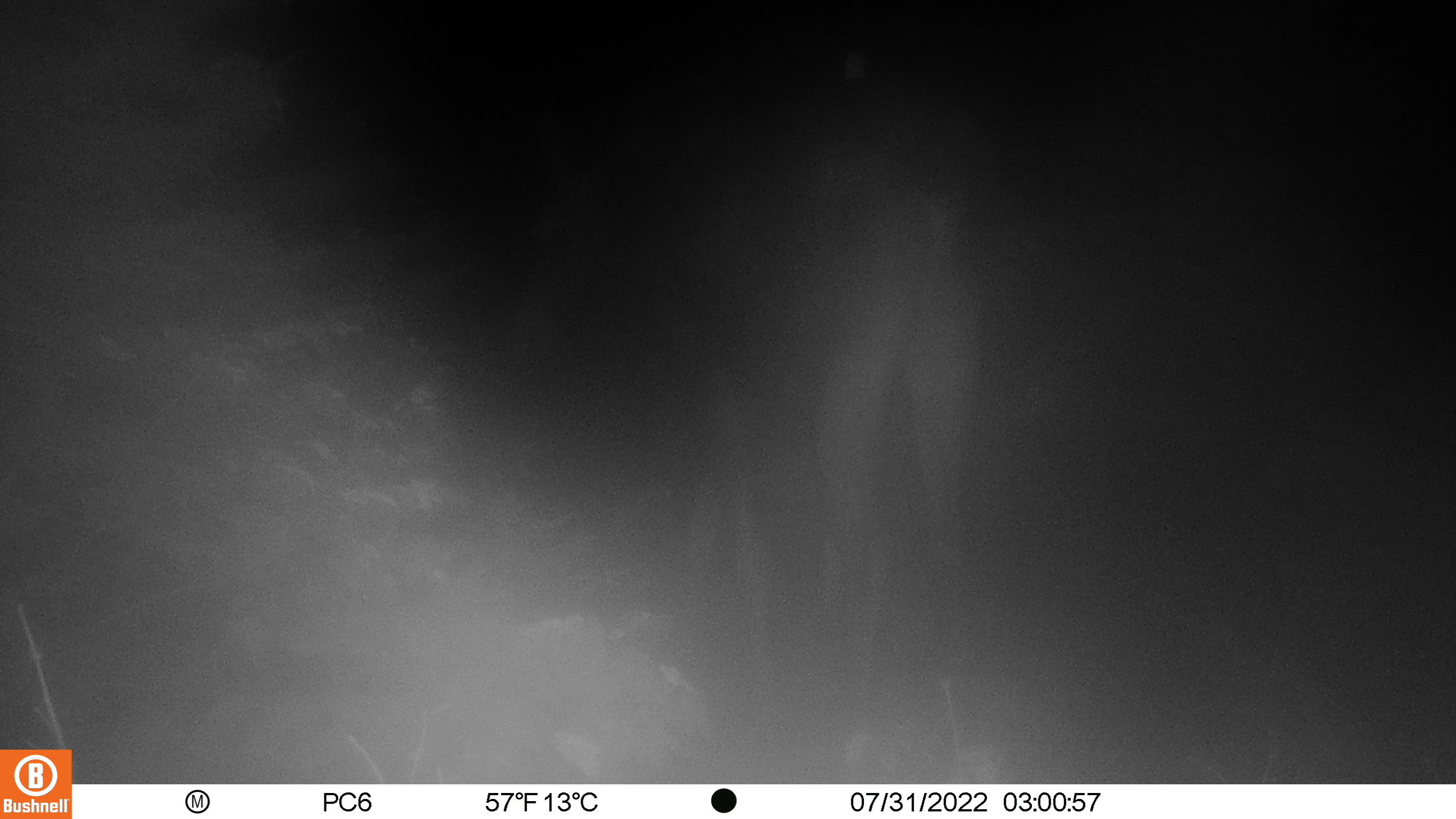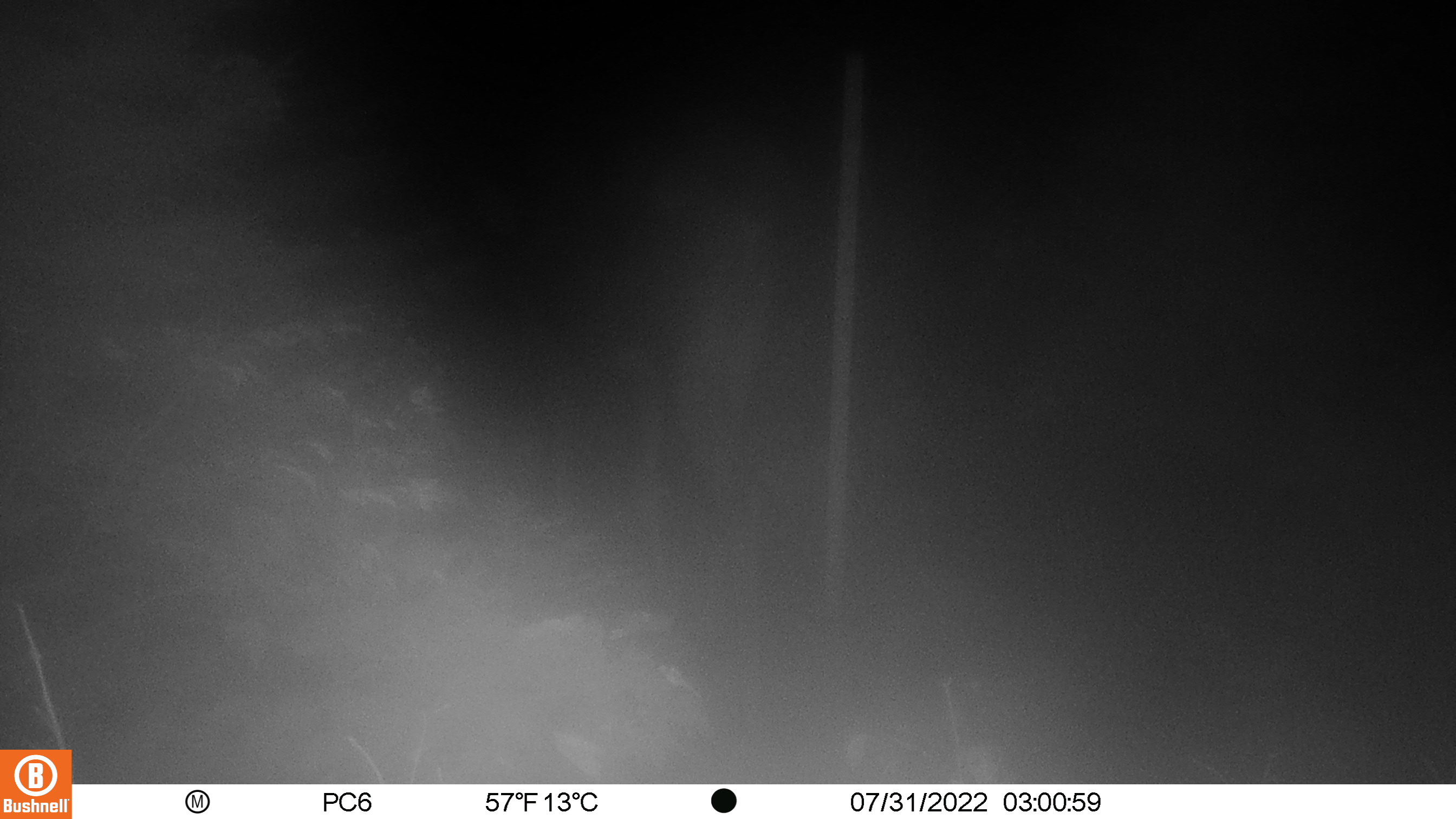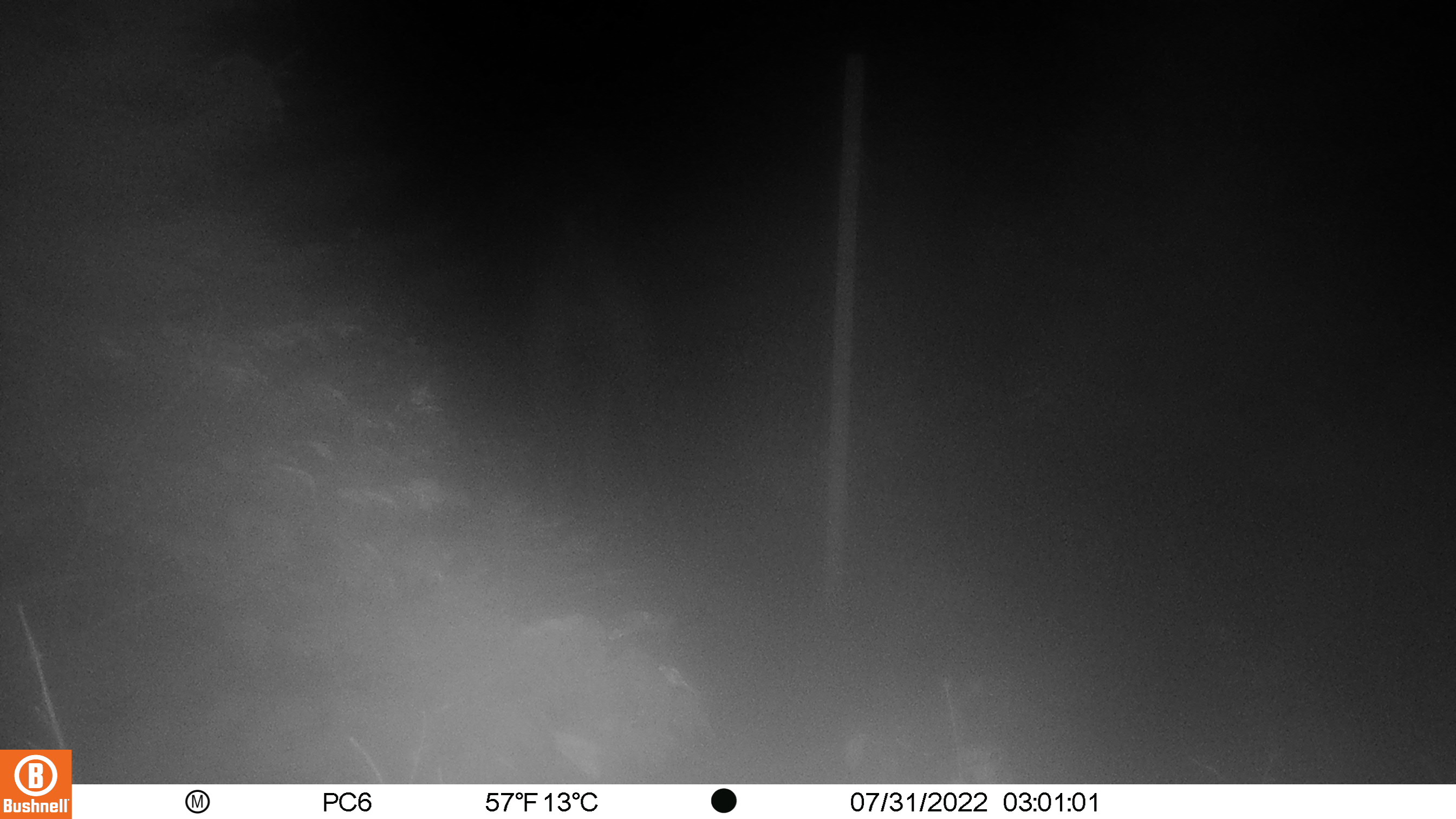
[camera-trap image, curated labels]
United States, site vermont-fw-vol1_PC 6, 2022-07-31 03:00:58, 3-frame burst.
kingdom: Animalia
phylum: Chordata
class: Mammalia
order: Artiodactyla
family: Cervidae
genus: Alces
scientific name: Alces alces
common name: moose